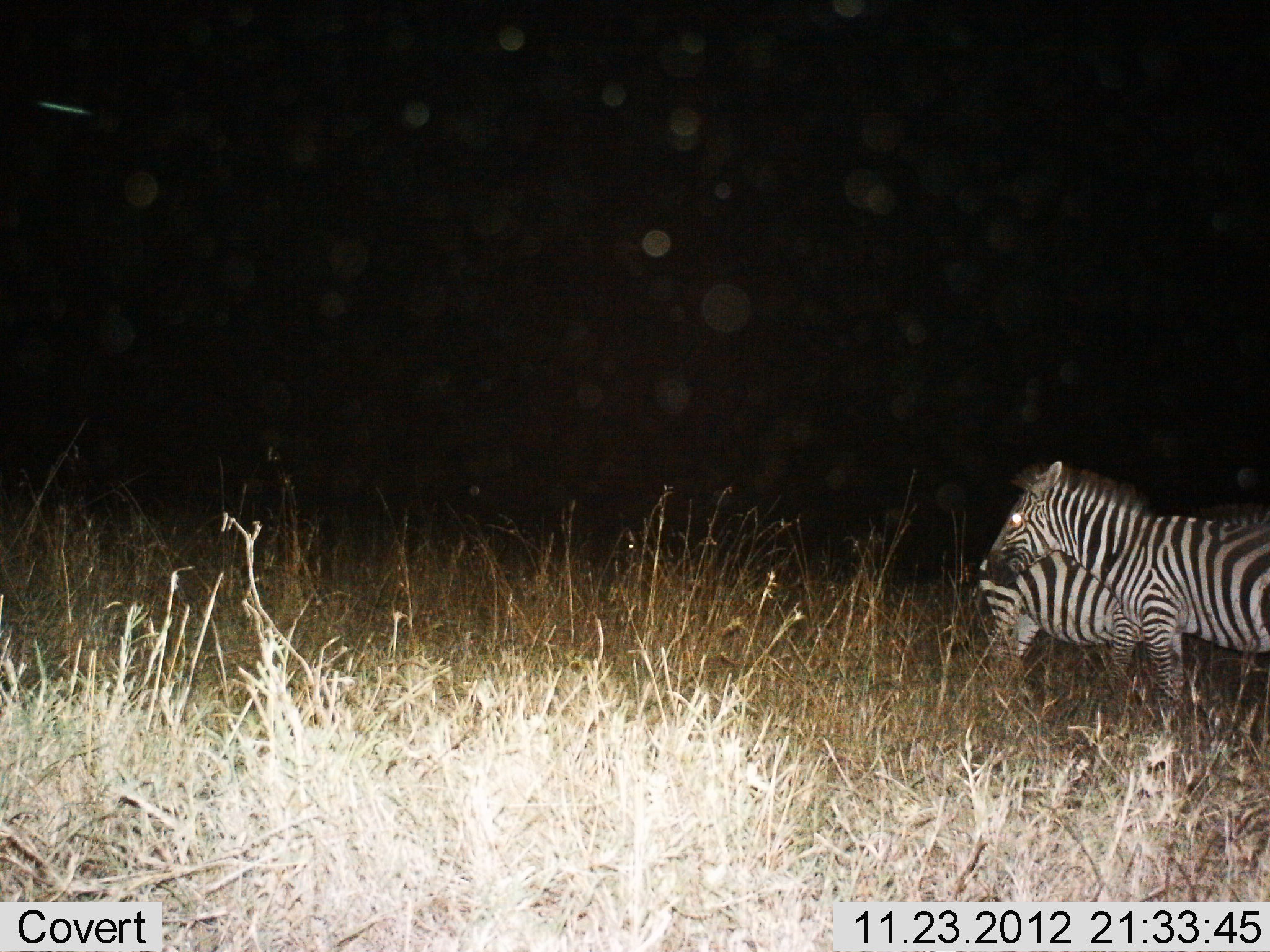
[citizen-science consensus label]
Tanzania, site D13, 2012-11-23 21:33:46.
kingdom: Animalia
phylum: Chordata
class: Mammalia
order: Perissodactyla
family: Equidae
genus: Equus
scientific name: Equus quagga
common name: plains zebra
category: zebra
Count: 2.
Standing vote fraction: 100%.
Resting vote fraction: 0%.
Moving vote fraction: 0%.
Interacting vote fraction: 0%.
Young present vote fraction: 0%.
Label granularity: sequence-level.